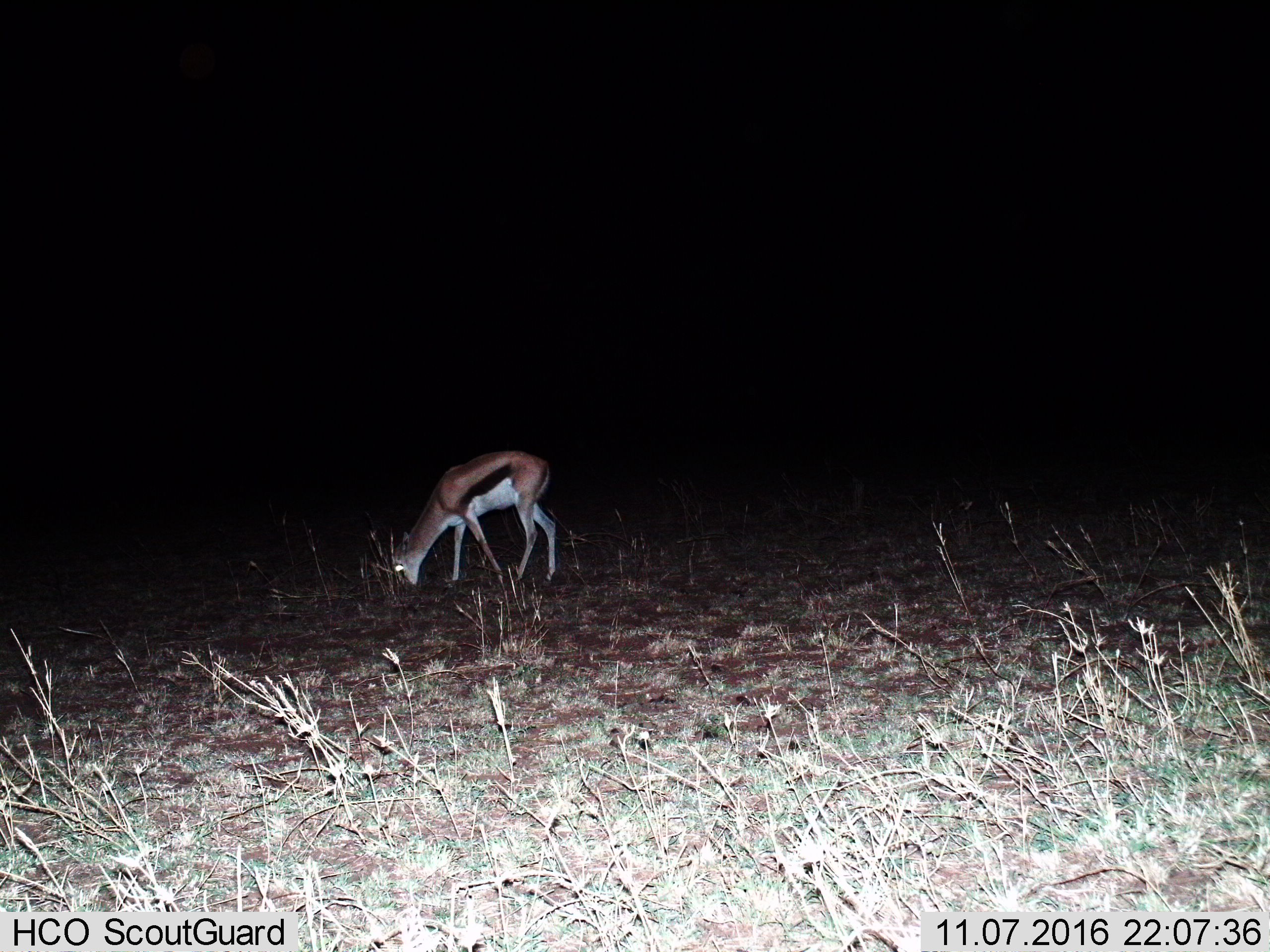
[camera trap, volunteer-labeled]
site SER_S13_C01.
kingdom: Animalia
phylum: Chordata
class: Mammalia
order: Artiodactyla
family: Bovidae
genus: Eudorcas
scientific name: Eudorcas thomsonii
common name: thomson's gazelle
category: gazellethomsons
Gazellethomsons (thomson's gazelle) (Eudorcas thomsonii), count 1. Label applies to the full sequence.